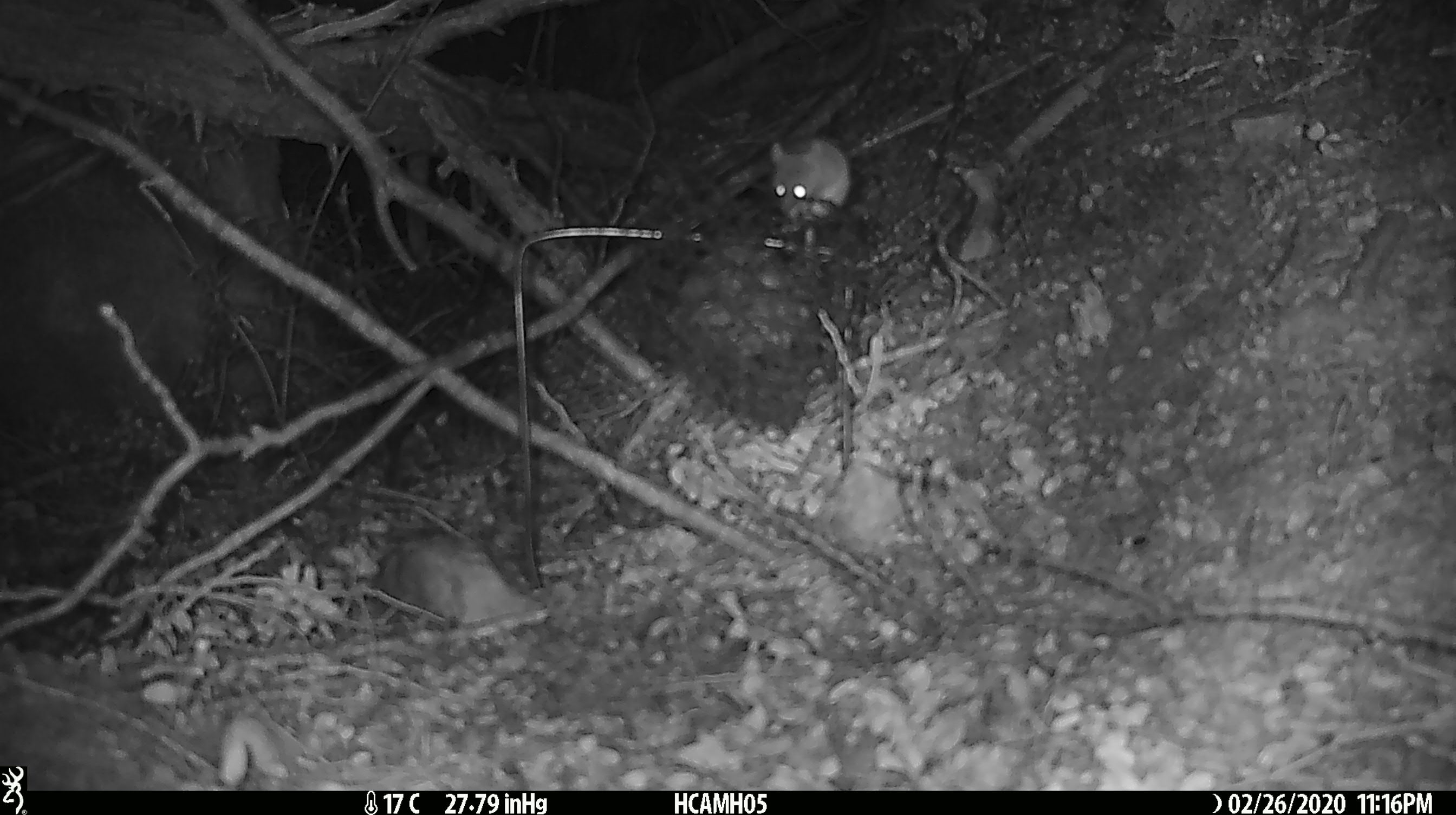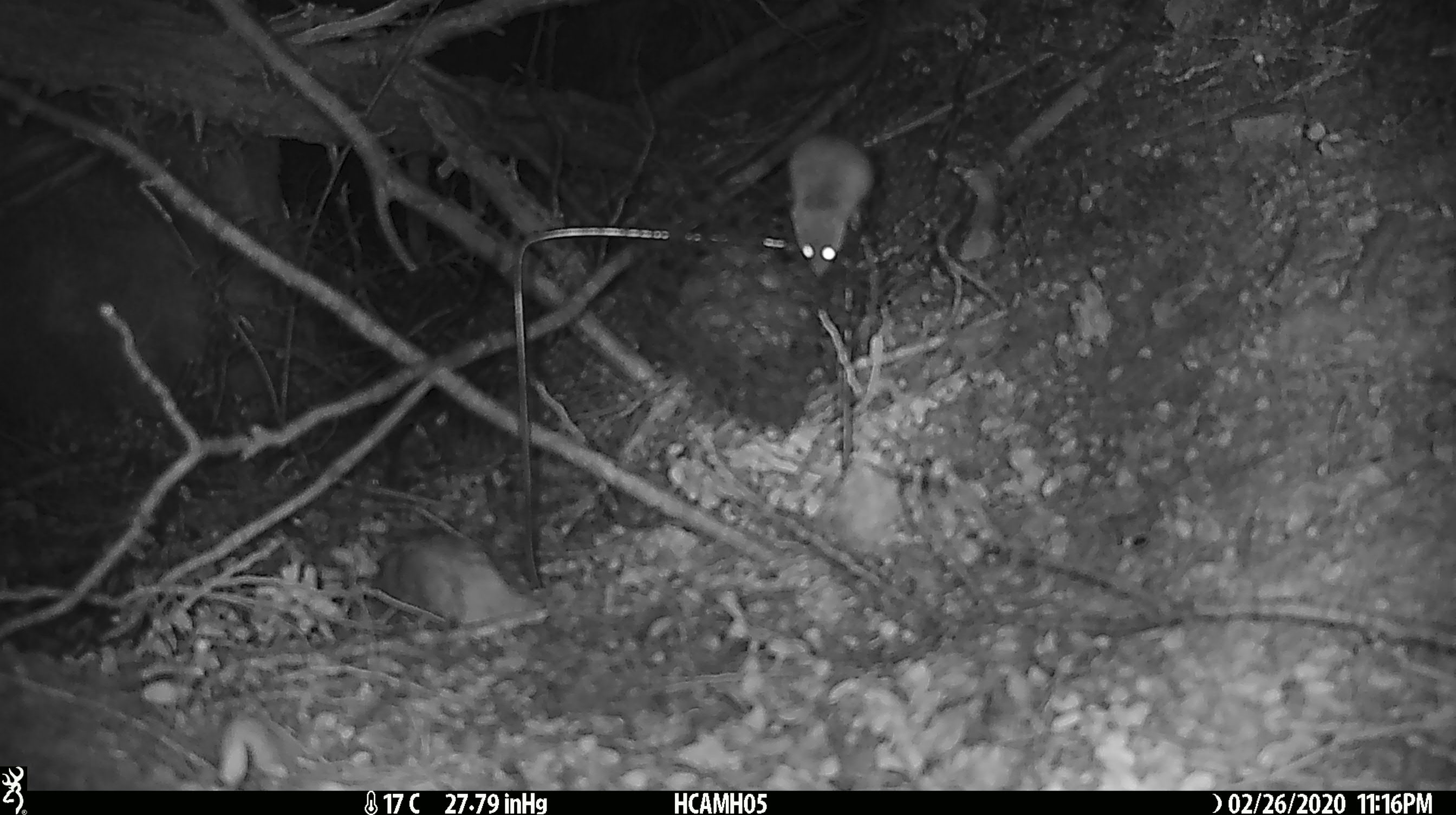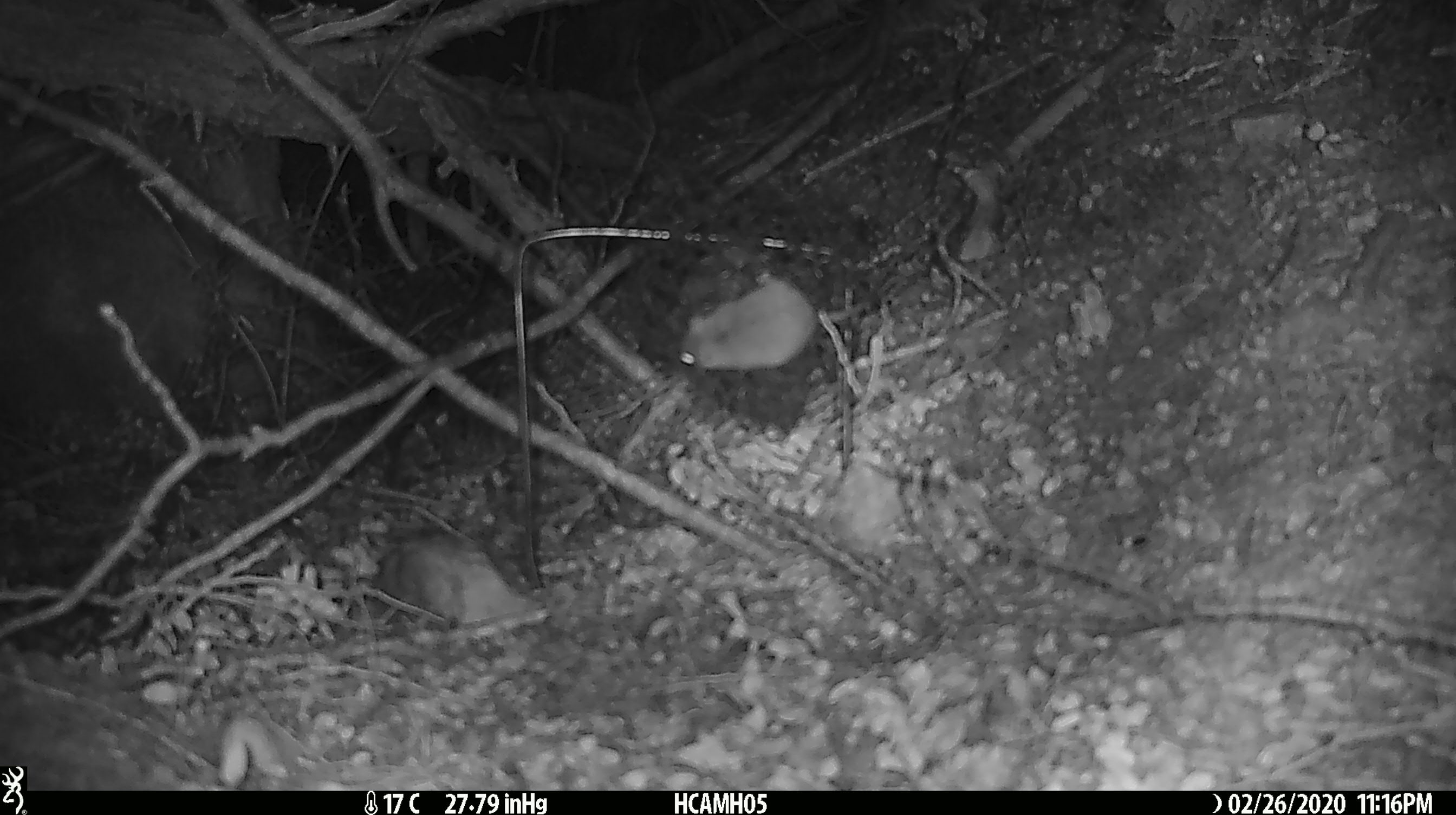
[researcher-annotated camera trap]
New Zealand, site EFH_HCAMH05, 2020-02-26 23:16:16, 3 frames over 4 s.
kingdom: Animalia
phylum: Chordata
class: Mammalia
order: Rodentia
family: Muridae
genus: Mus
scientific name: Mus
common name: mouse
Mouse (Mus).